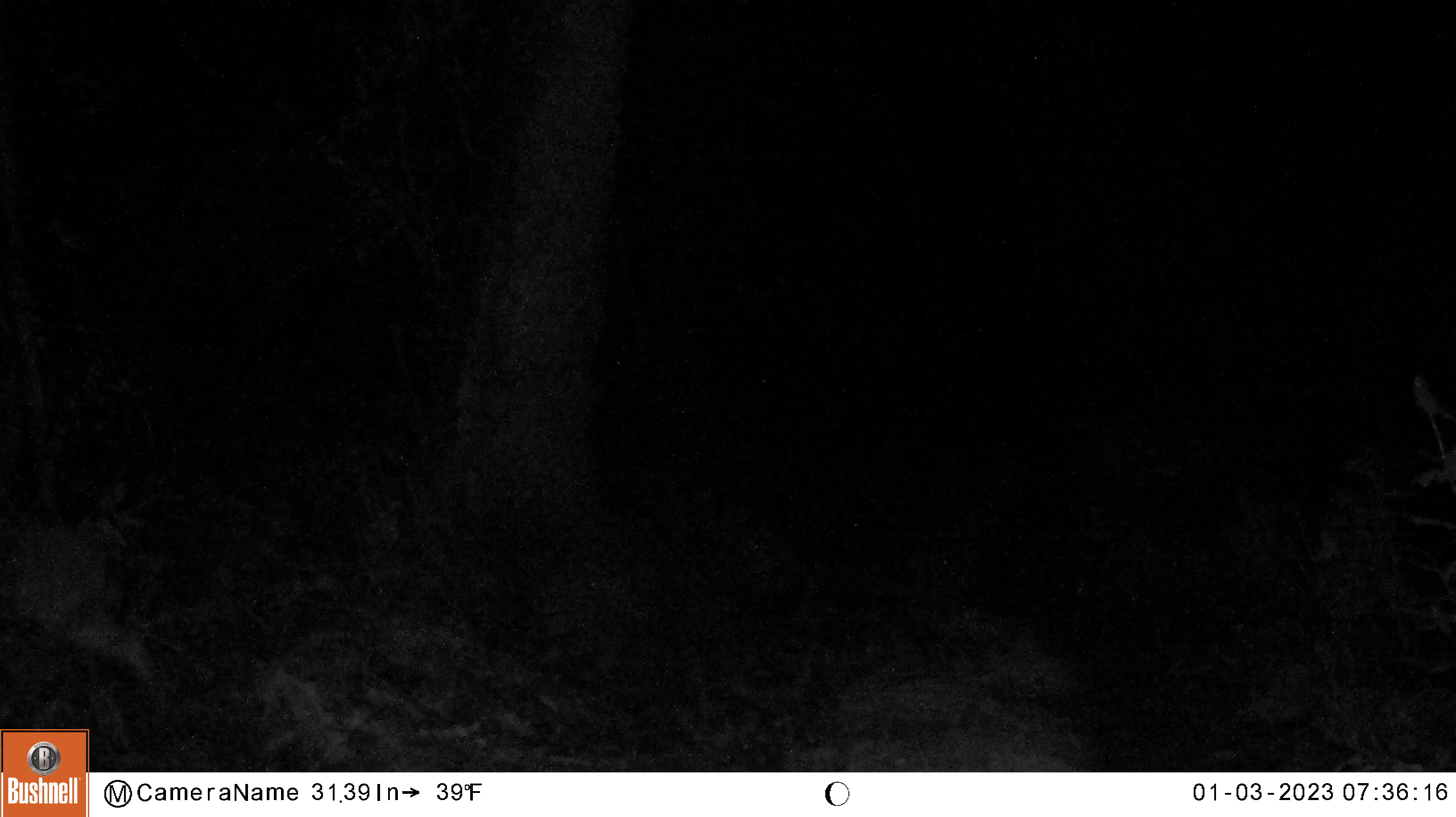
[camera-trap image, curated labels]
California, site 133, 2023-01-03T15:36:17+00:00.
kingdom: Animalia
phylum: Chordata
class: Mammalia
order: Artiodactyla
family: Cervidae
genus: Odocoileus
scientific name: Odocoileus hemionus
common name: mule deer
Mule deer (Odocoileus hemionus).